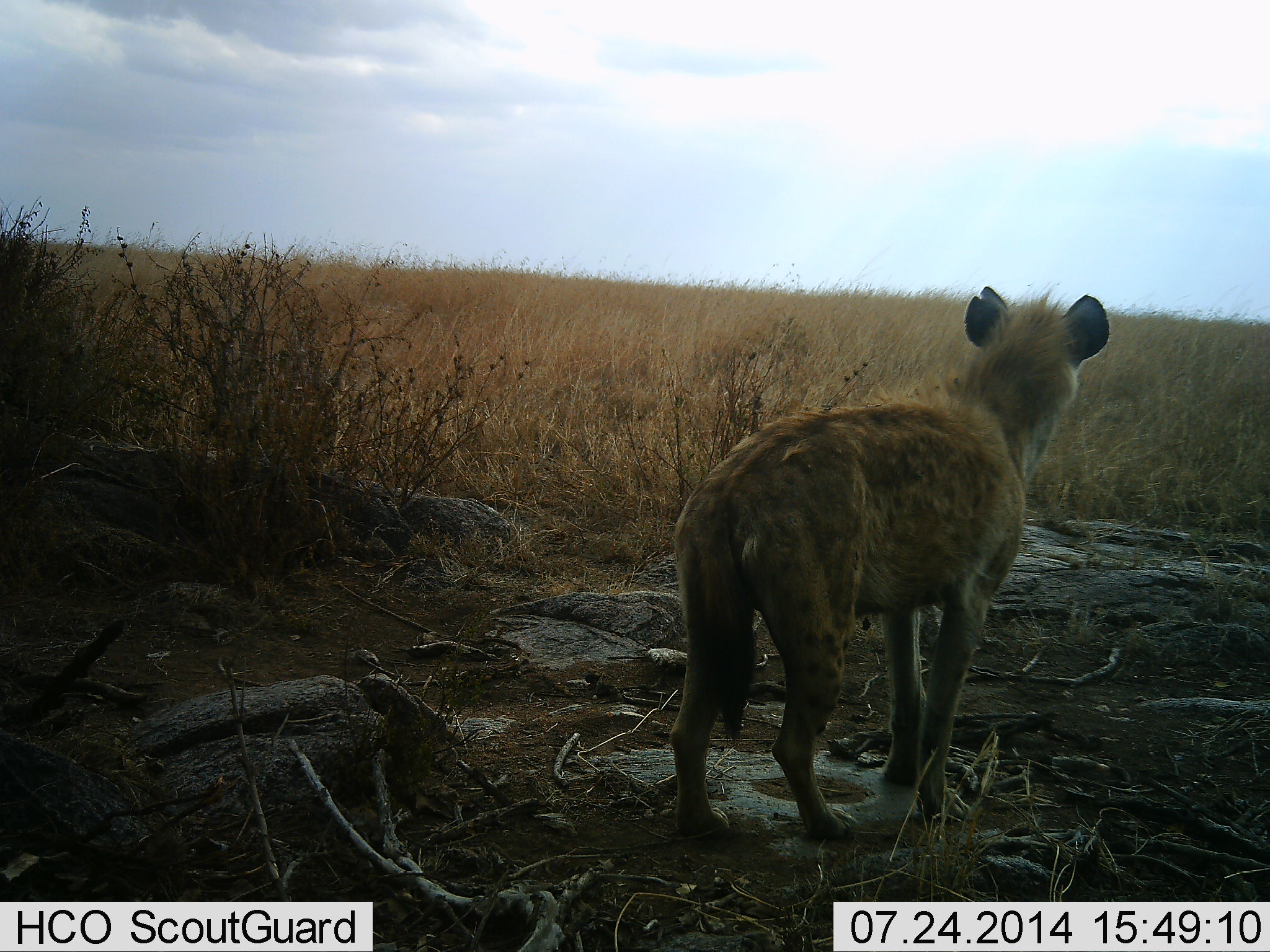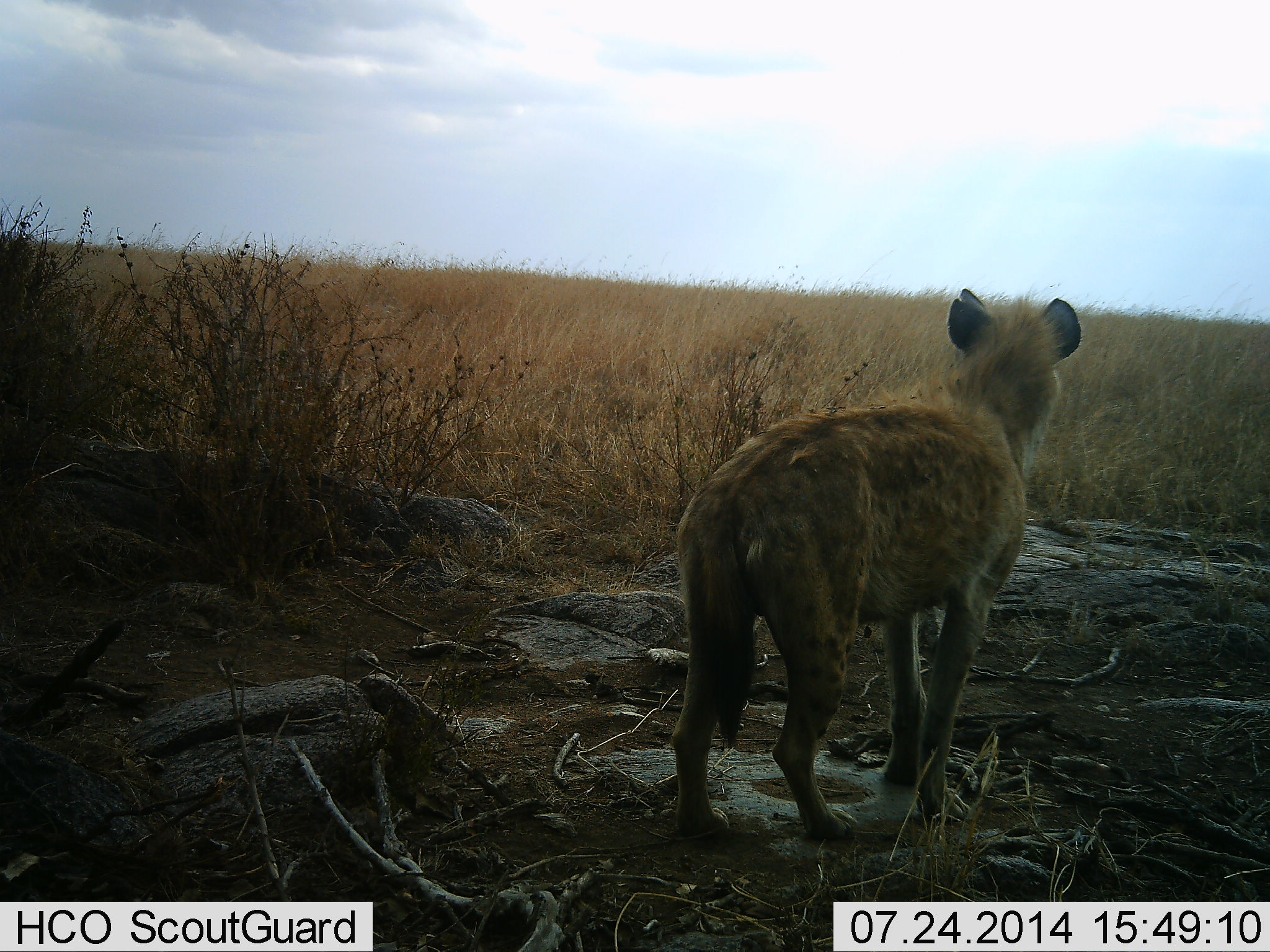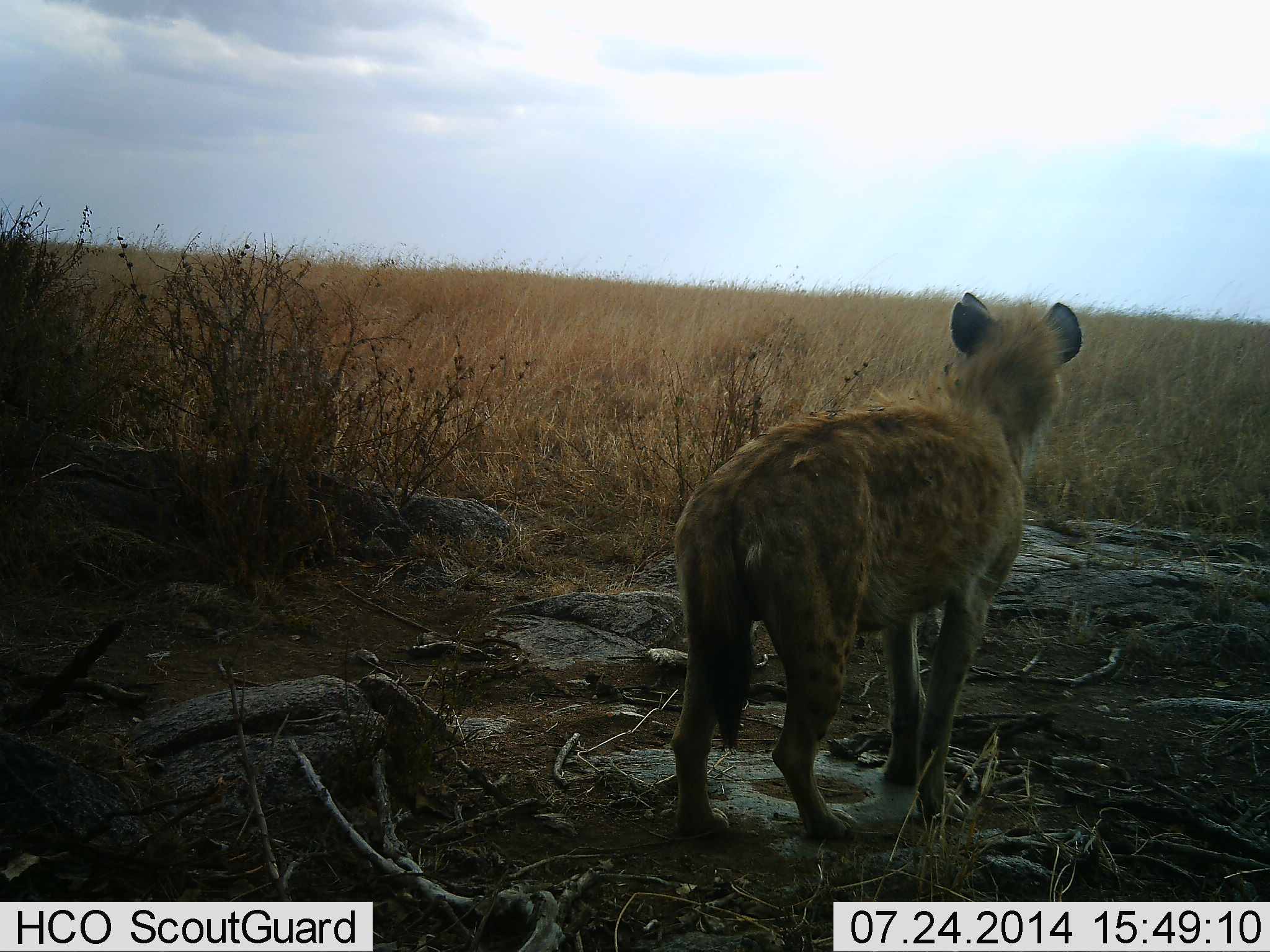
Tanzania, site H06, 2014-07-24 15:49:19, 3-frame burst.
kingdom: Animalia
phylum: Chordata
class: Mammalia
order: Carnivora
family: Hyaenidae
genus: Crocuta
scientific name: Crocuta crocuta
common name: spotted hyena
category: hyenaspotted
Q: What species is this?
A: Hyenaspotted (spotted hyena) (Crocuta crocuta).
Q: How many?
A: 1.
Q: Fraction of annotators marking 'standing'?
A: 100%.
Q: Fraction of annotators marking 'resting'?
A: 0%.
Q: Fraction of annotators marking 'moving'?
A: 0%.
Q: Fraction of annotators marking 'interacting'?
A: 0%.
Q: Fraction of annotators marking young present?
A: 0%.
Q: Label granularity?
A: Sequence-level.